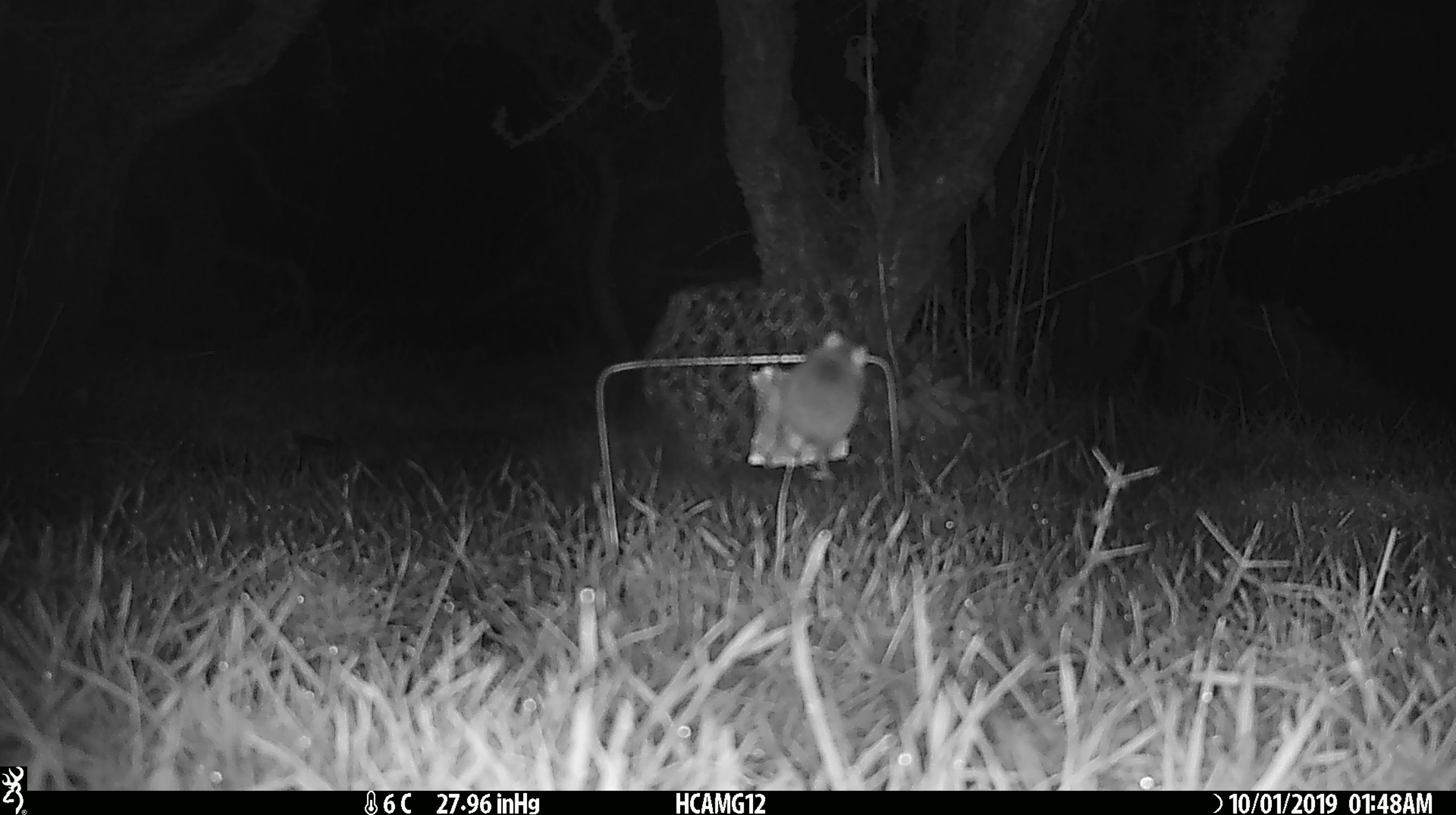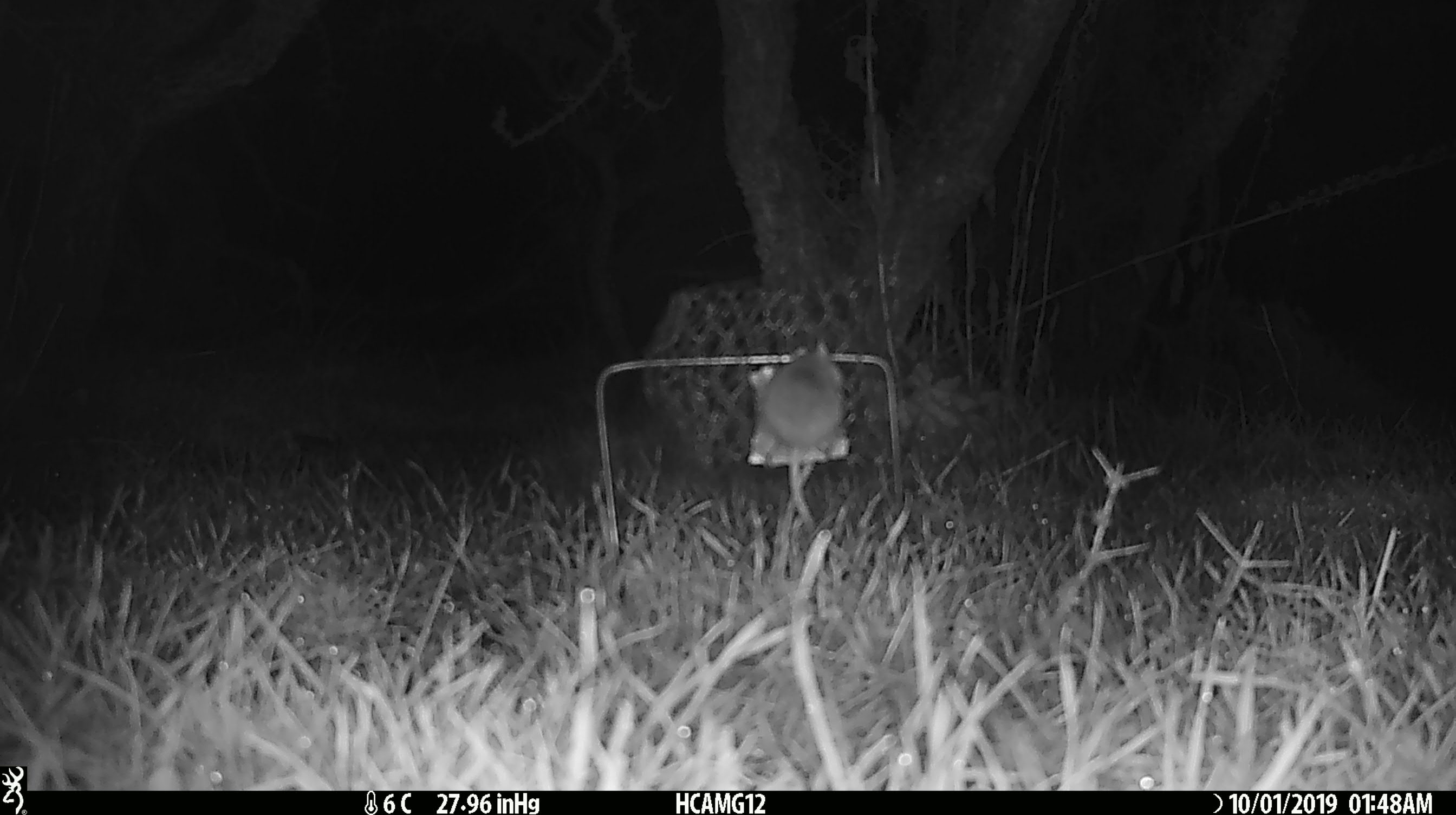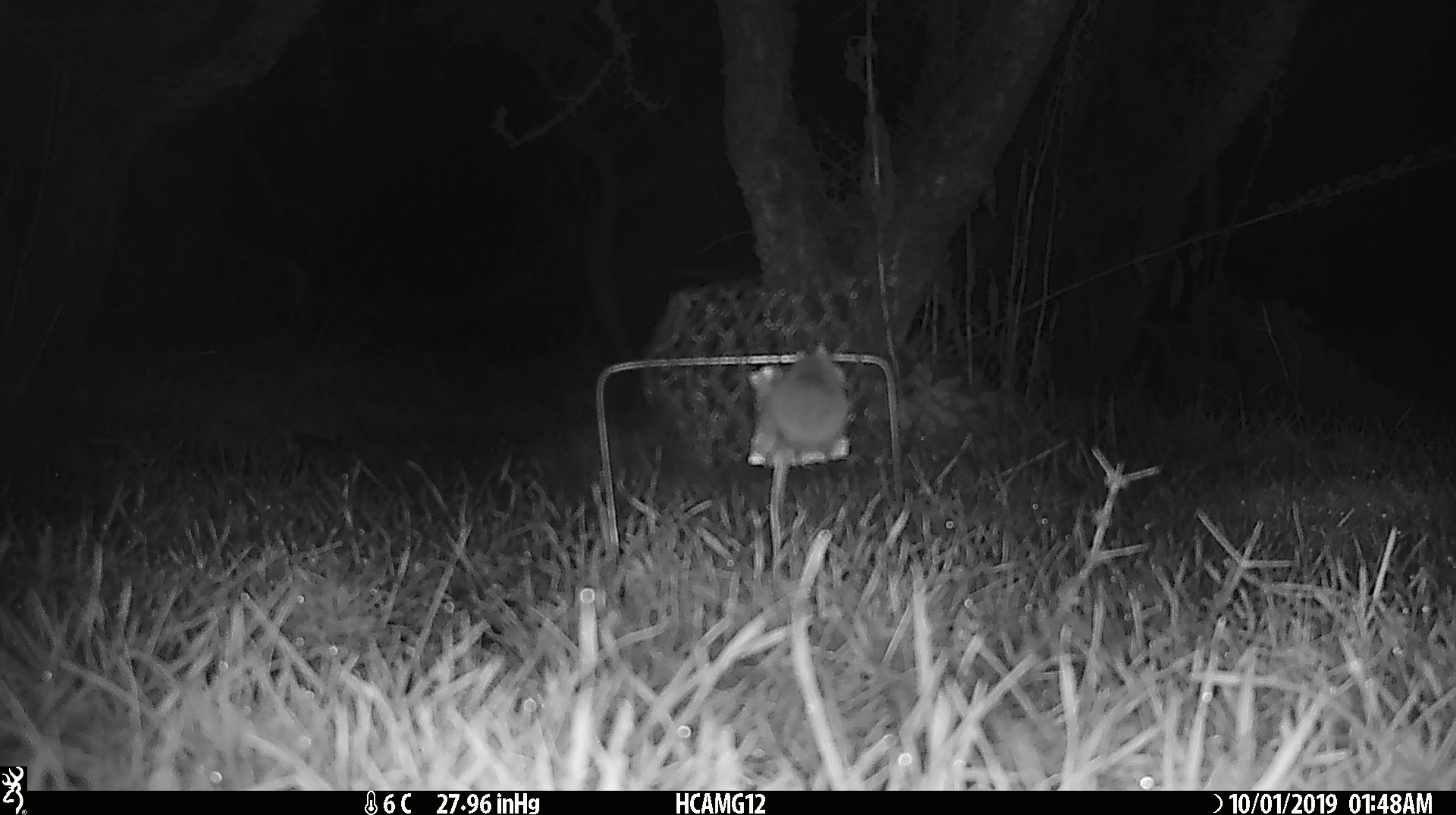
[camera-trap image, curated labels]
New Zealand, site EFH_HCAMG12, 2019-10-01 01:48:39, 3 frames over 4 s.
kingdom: Animalia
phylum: Chordata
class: Mammalia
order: Rodentia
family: Muridae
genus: Mus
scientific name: Mus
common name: mouse